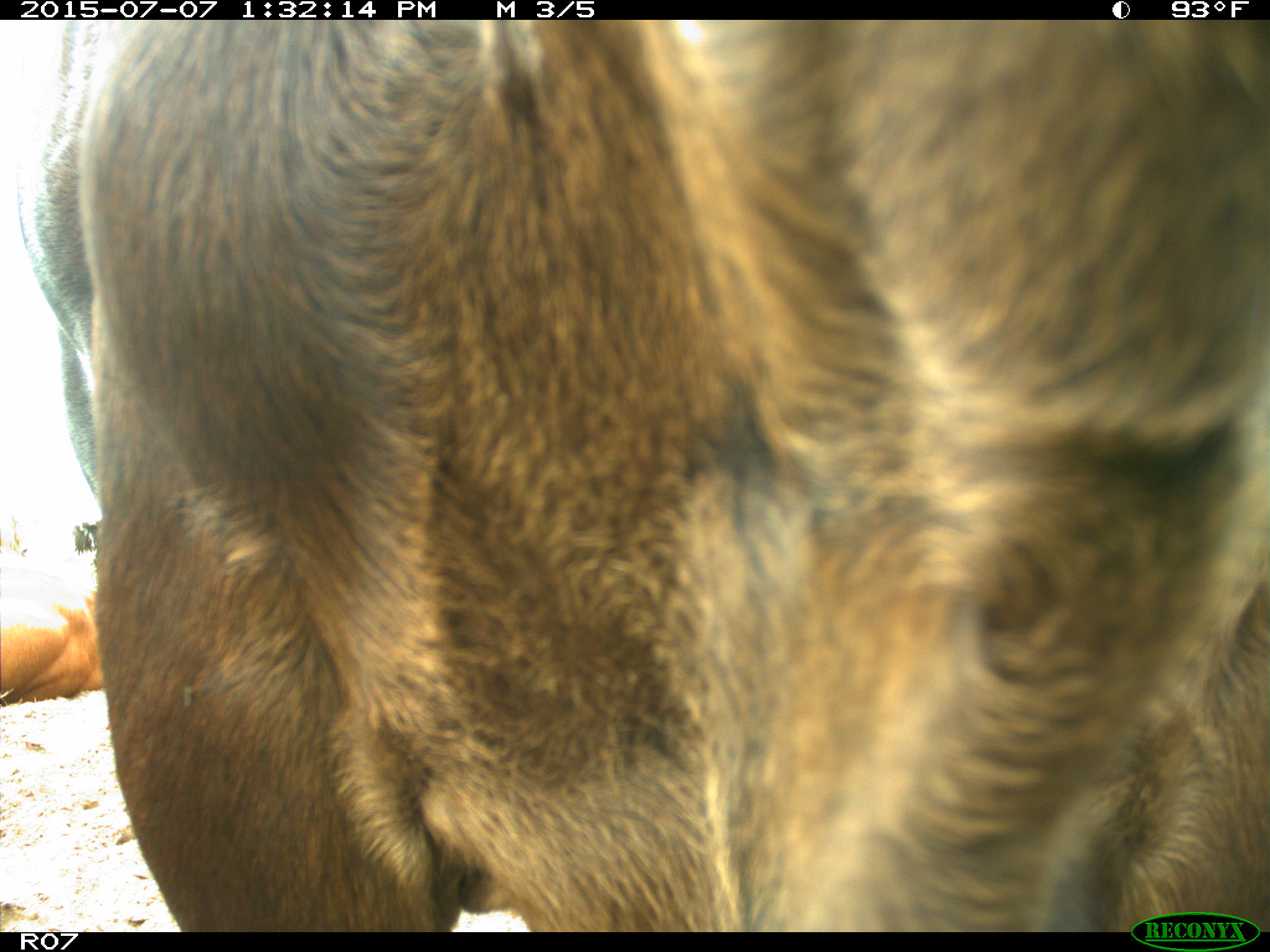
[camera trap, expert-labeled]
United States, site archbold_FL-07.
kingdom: Animalia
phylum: Chordata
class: Mammalia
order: Artiodactyla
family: Bovidae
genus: Bos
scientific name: Bos taurus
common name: domestic cow